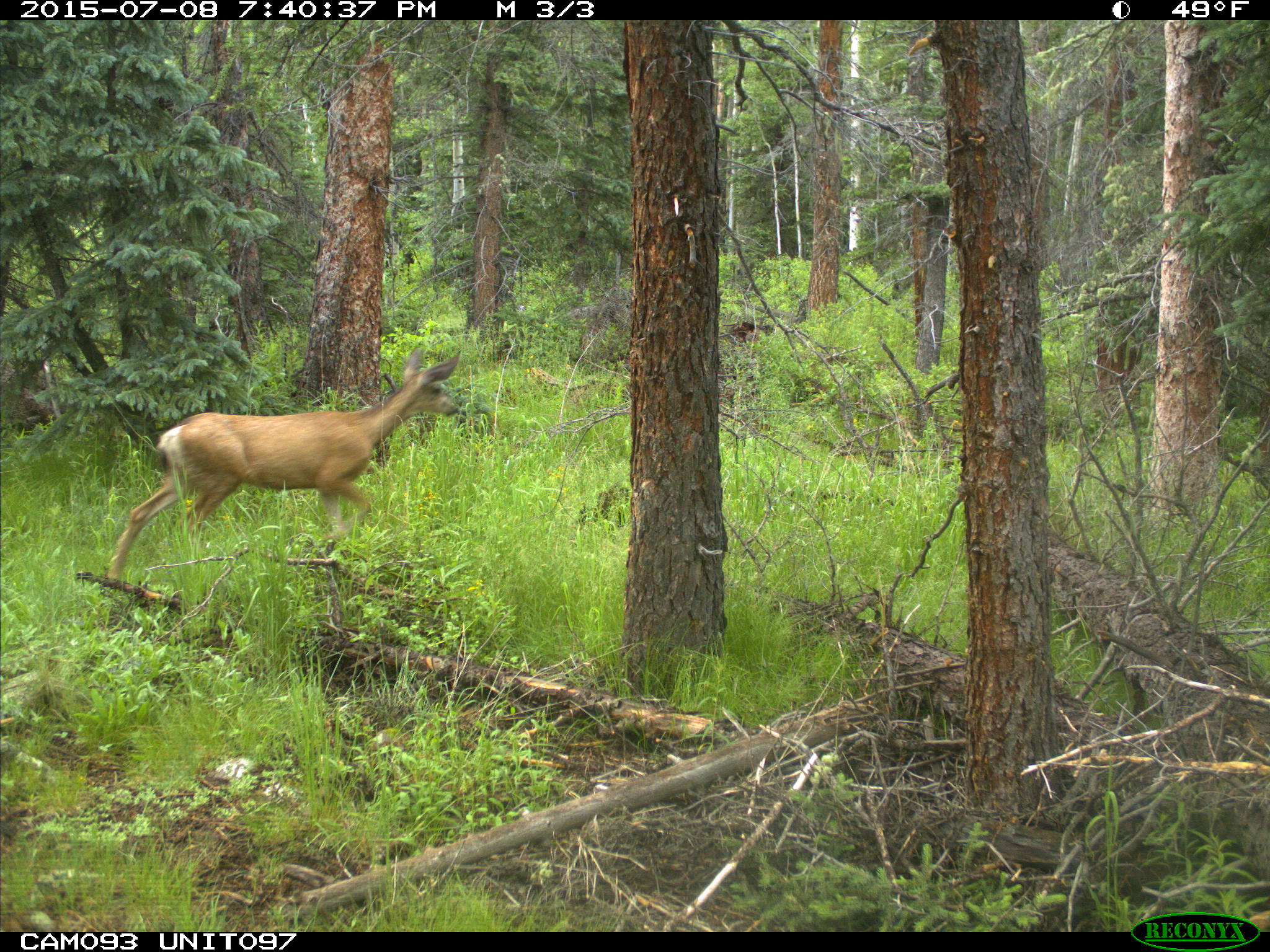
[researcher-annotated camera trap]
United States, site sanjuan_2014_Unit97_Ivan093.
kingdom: Animalia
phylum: Chordata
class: Mammalia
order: Artiodactyla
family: Cervidae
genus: Odocoileus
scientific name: Odocoileus hemionus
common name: mule deer